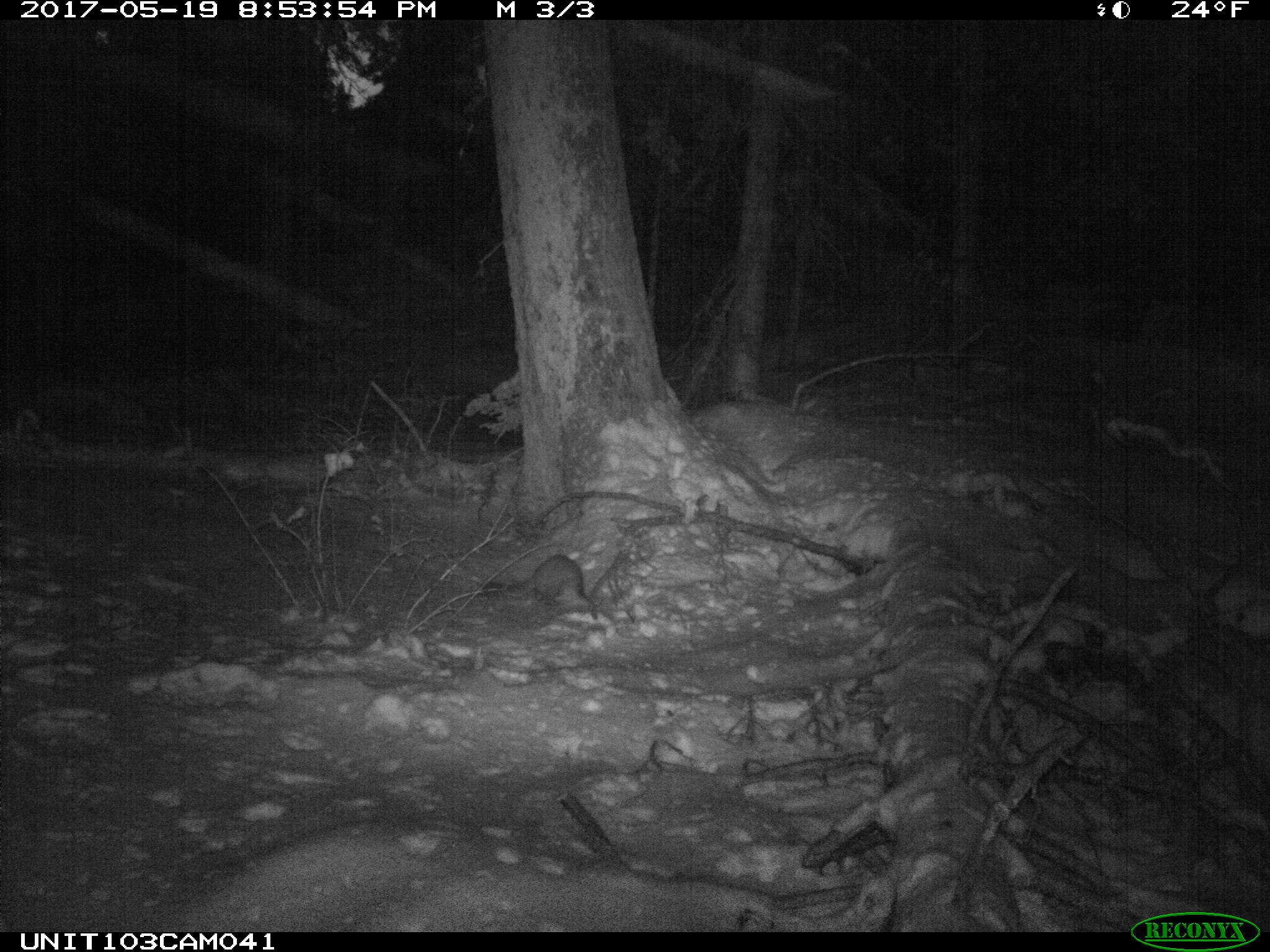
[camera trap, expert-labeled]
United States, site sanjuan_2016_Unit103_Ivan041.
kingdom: Animalia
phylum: Chordata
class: Mammalia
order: Carnivora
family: Mustelidae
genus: Martes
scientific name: Martes americana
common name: american marten